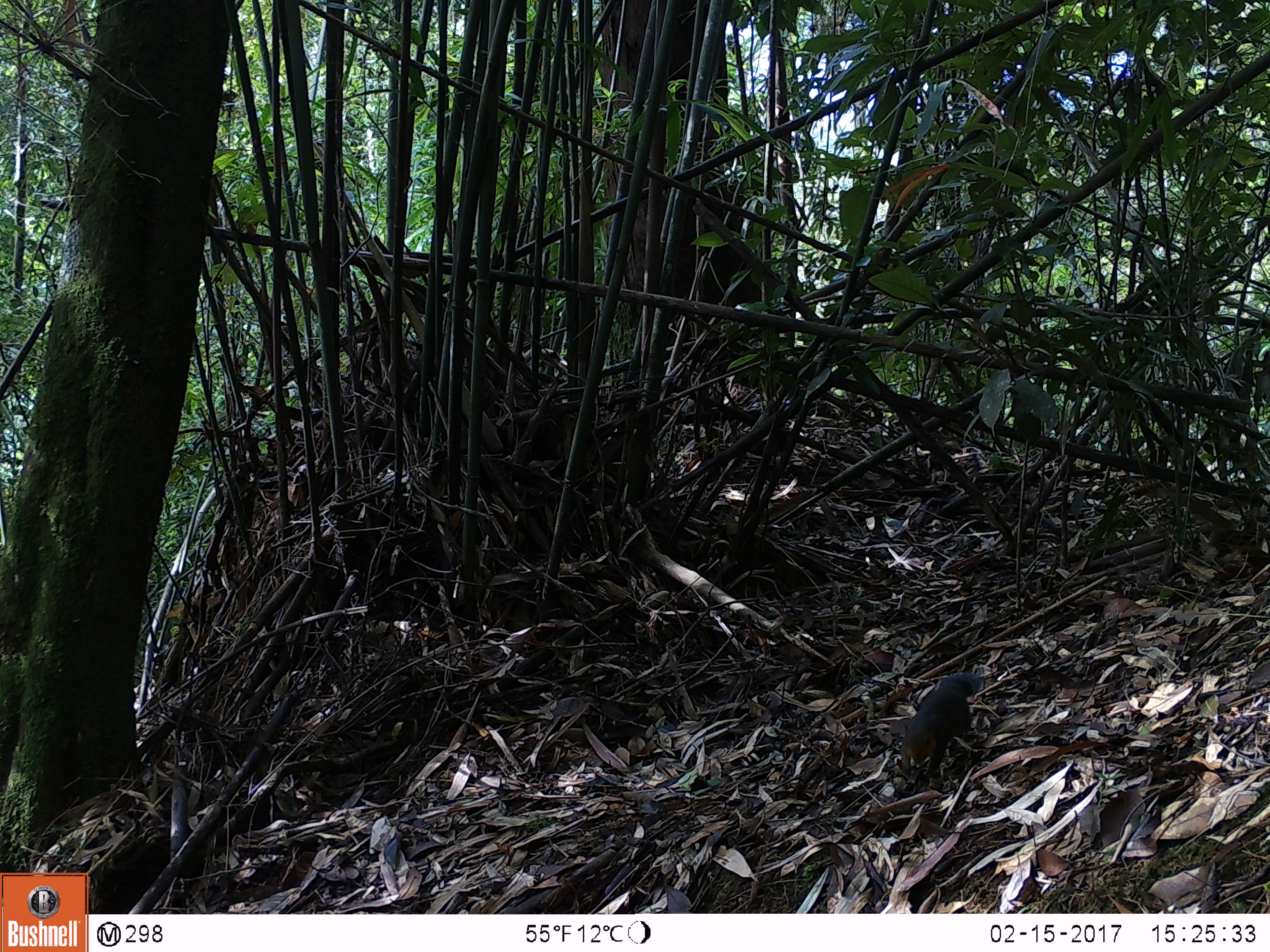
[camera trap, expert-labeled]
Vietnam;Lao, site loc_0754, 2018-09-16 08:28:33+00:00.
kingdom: Animalia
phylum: Chordata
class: Mammalia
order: Rodentia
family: Sciuridae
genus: Dremomys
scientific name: Dremomys rufigenis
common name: red-cheeked squirrel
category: red cheeked squirrel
Red cheeked squirrel (red-cheeked squirrel) (Dremomys rufigenis). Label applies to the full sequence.